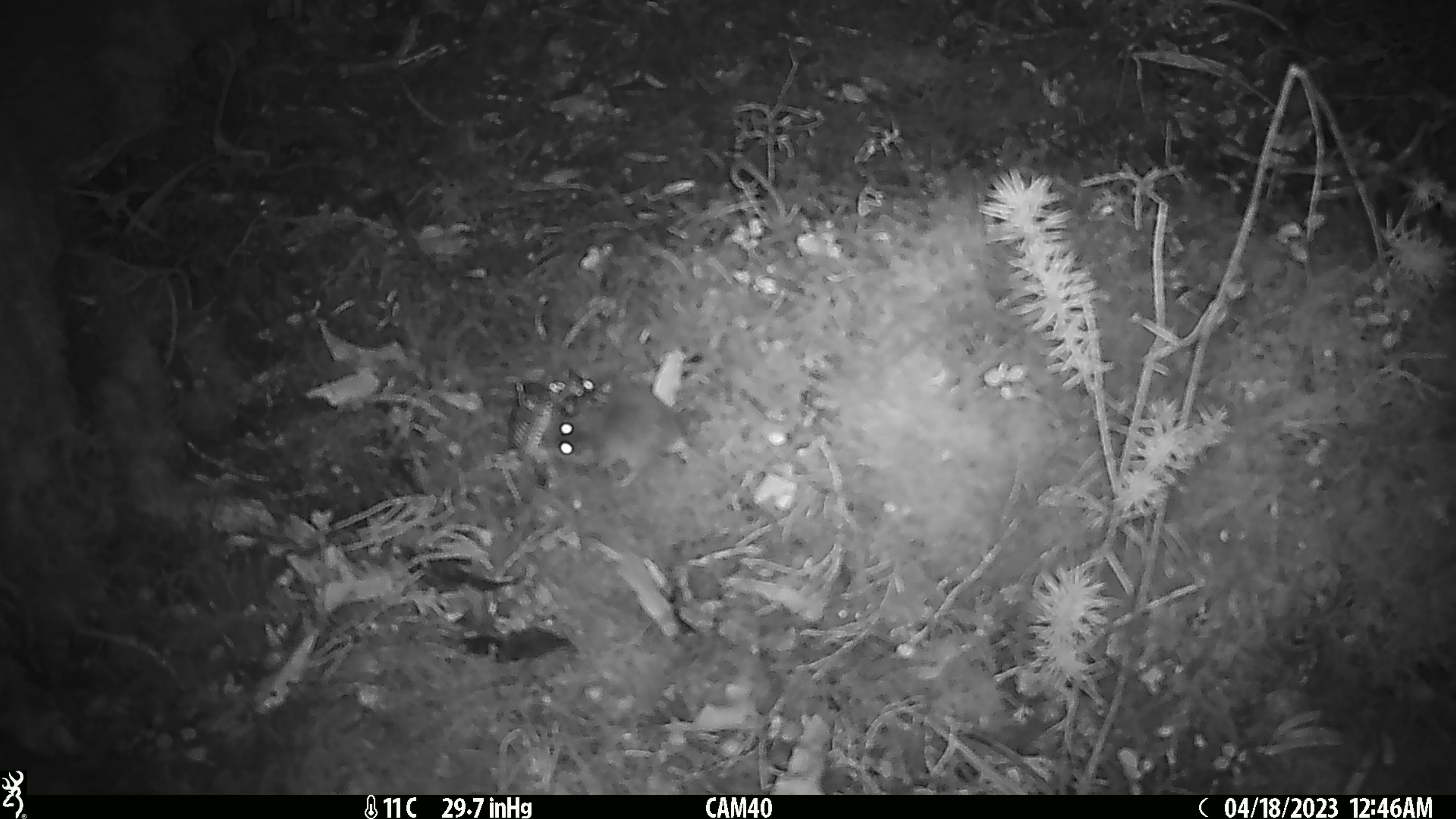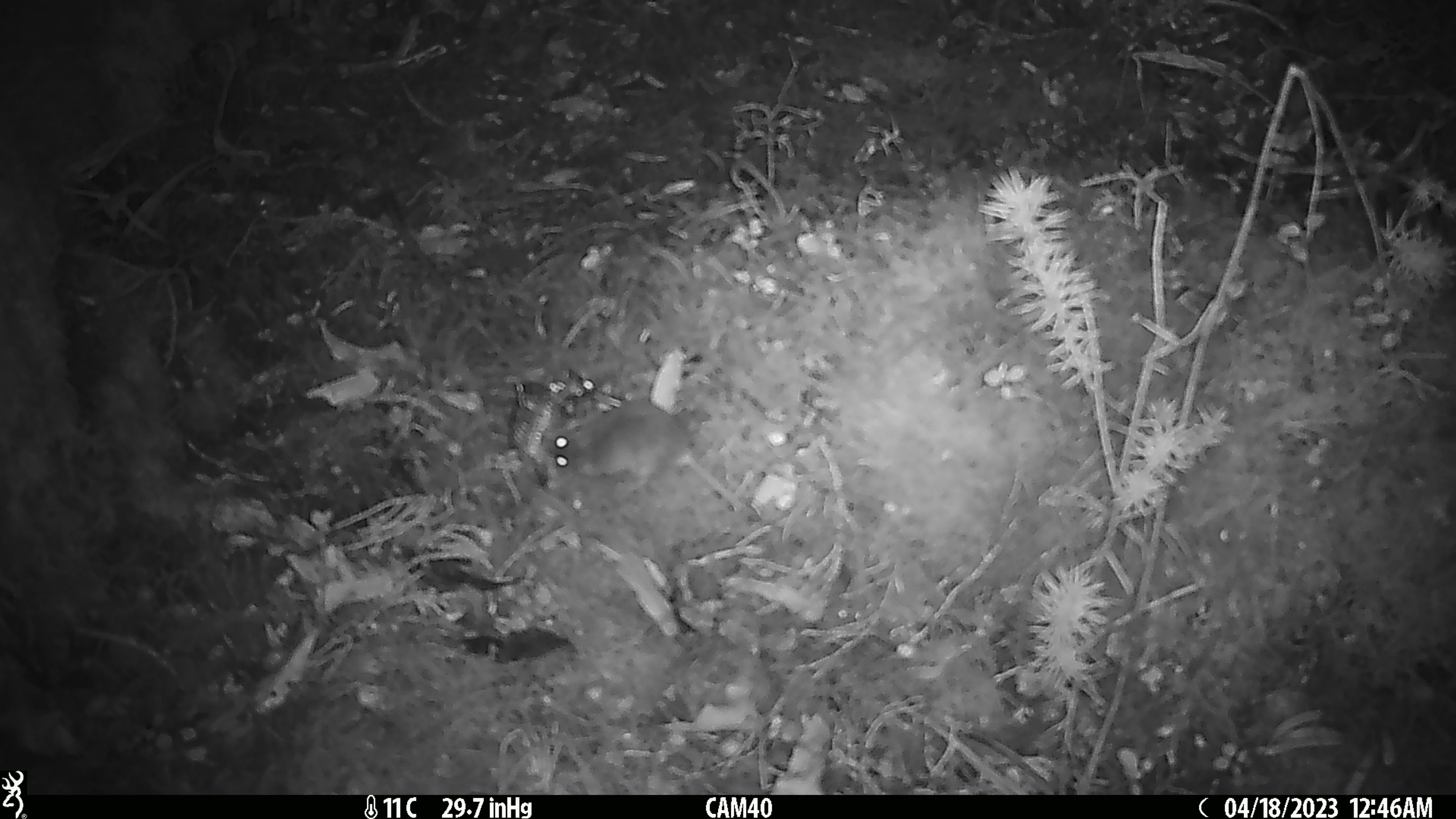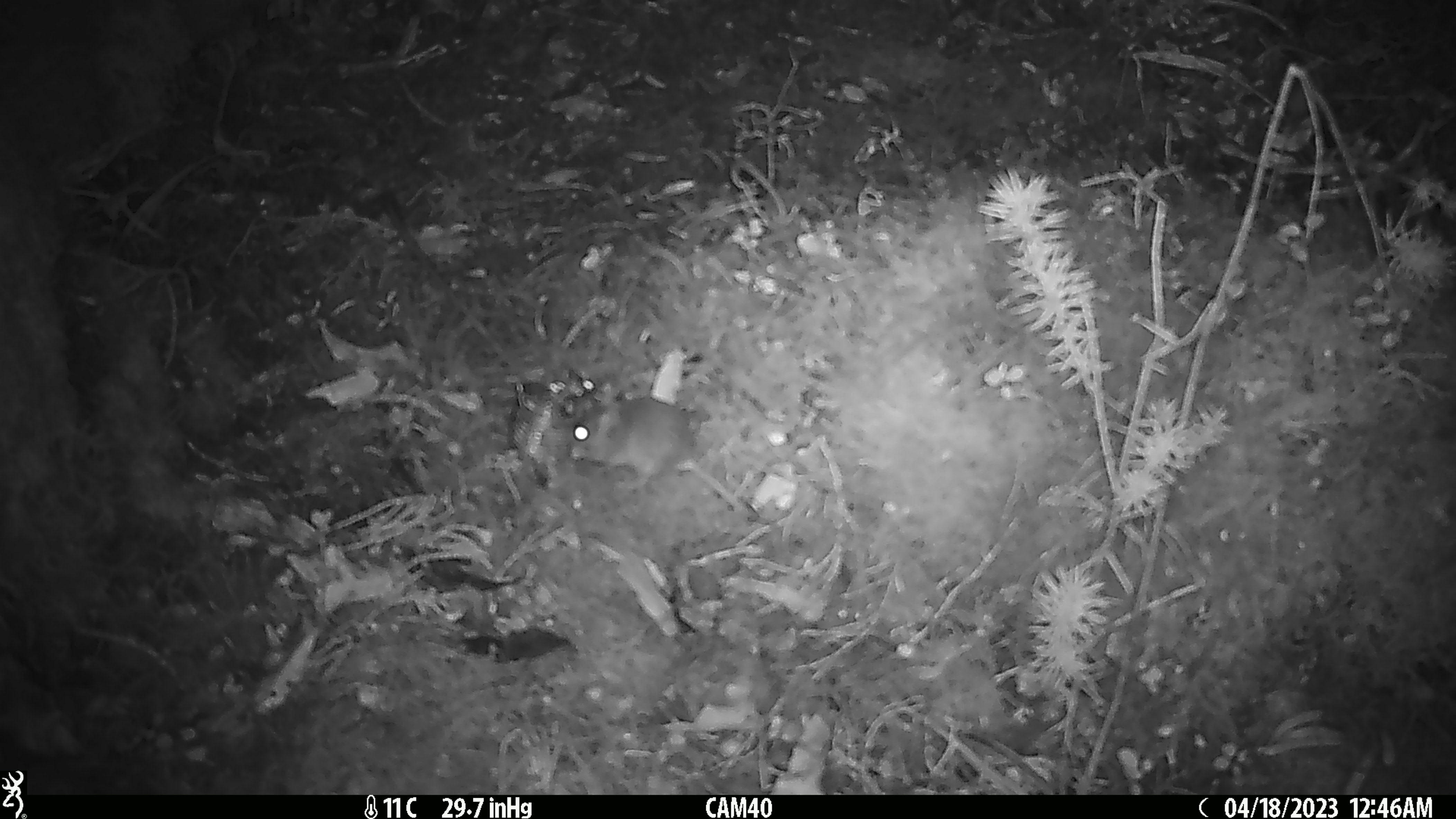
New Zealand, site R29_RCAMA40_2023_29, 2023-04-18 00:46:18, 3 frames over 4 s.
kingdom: Animalia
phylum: Chordata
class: Mammalia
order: Rodentia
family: Muridae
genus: Mus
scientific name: Mus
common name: mouse